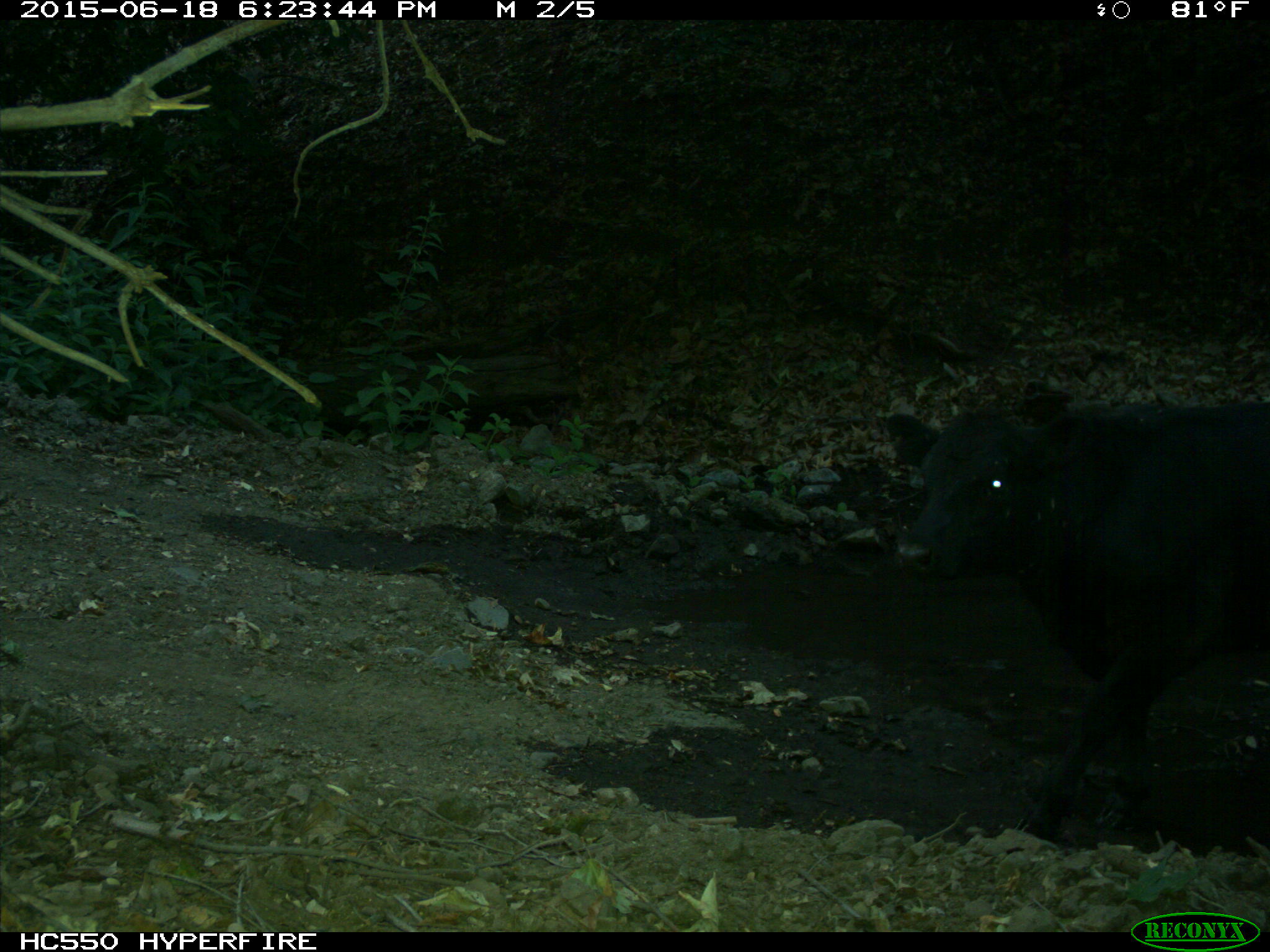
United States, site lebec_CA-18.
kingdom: Animalia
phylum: Chordata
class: Mammalia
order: Artiodactyla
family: Bovidae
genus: Bos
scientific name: Bos taurus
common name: domestic cow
Bos taurus (domestic cow).